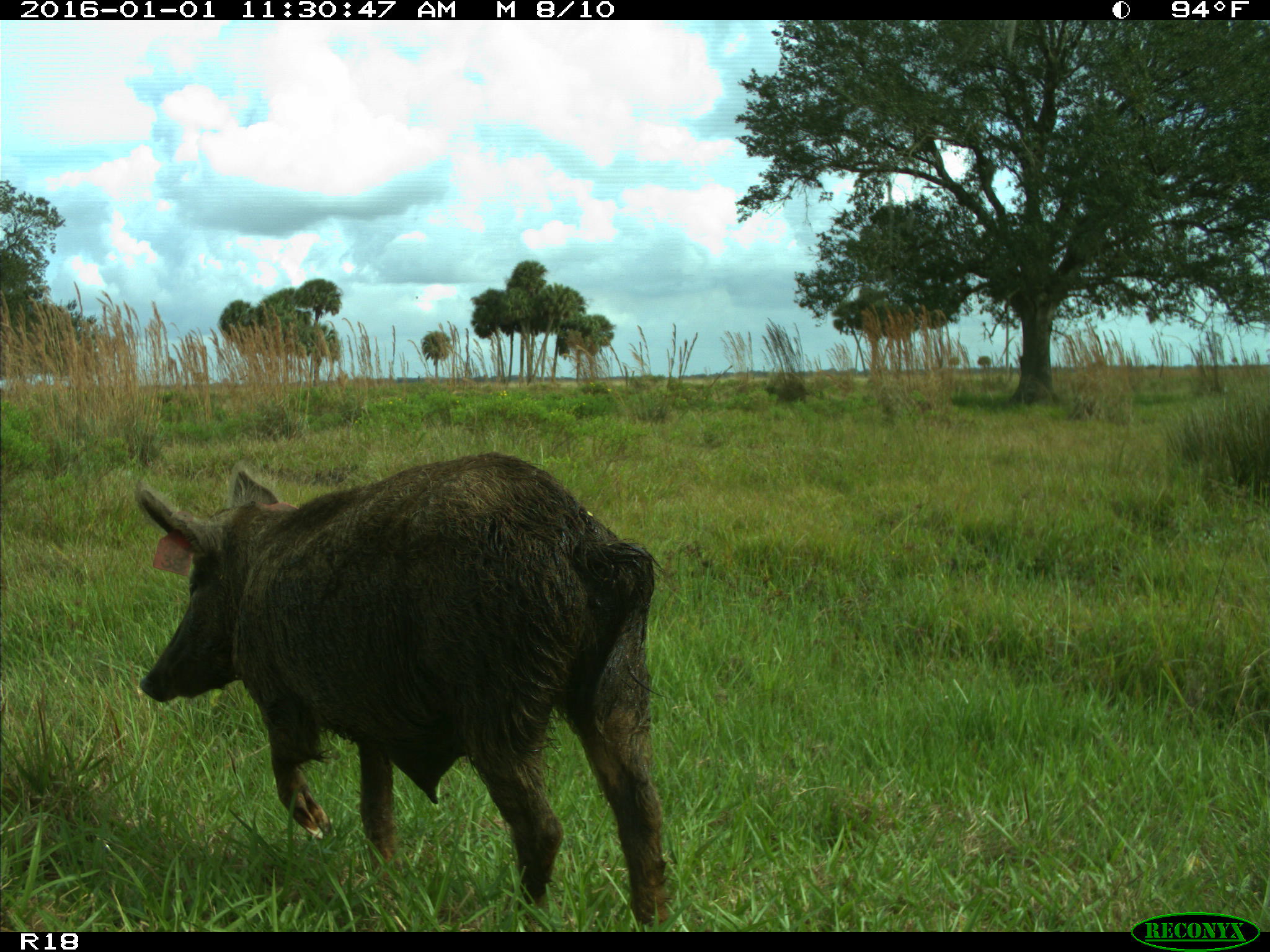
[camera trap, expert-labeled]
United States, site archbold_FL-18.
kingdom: Animalia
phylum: Chordata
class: Mammalia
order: Artiodactyla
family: Suidae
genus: Sus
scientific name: Sus scrofa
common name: wild boar